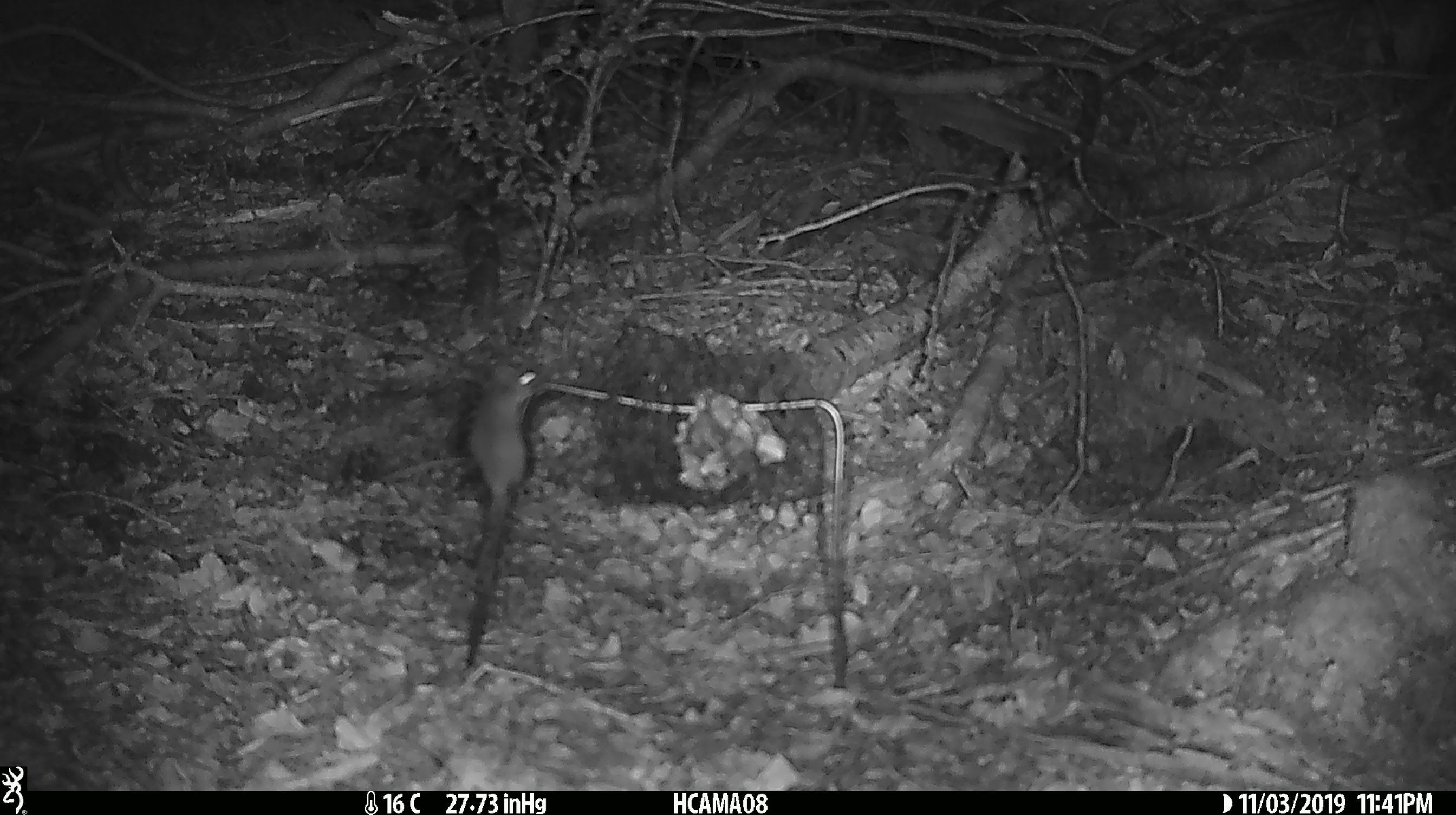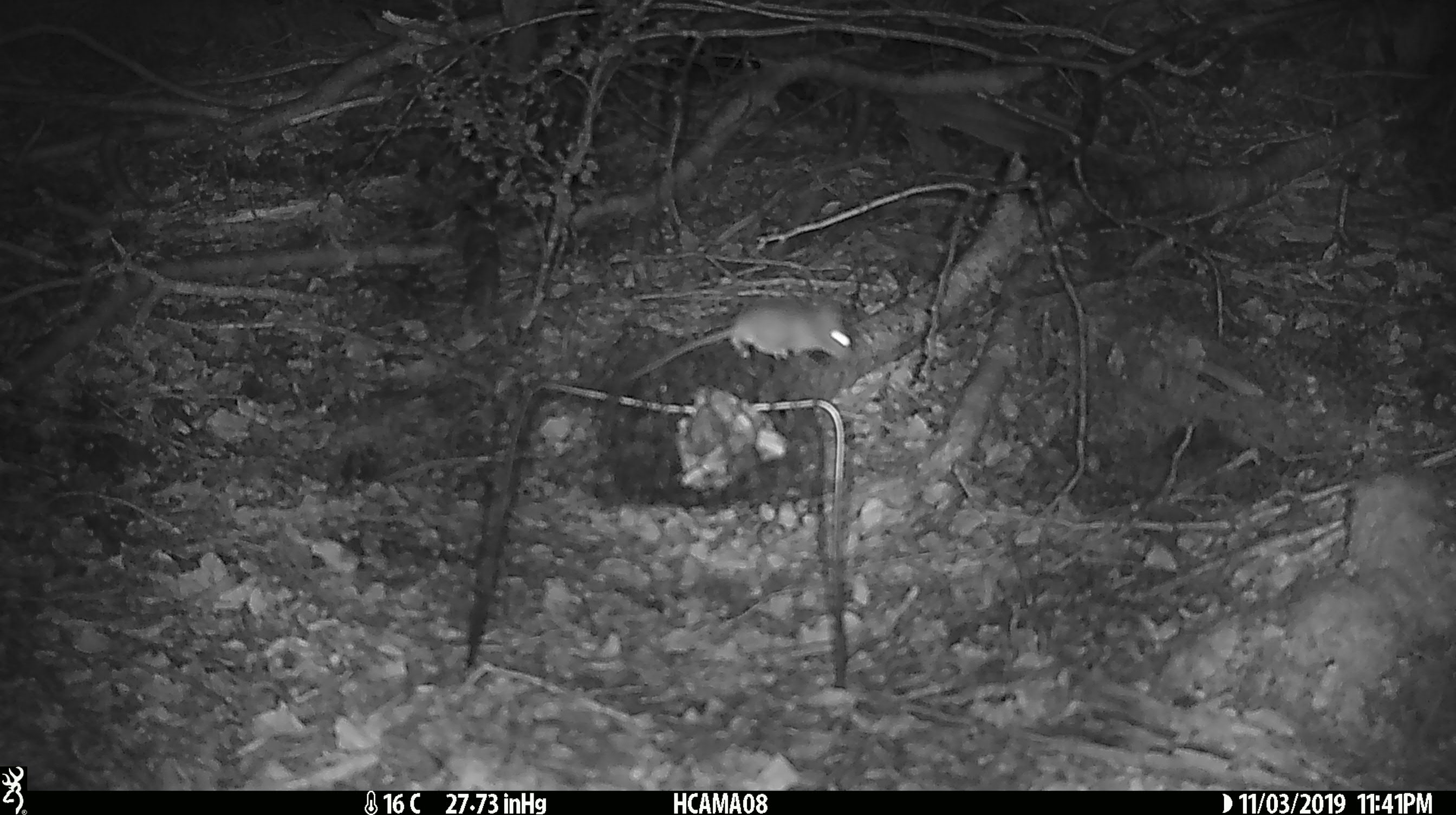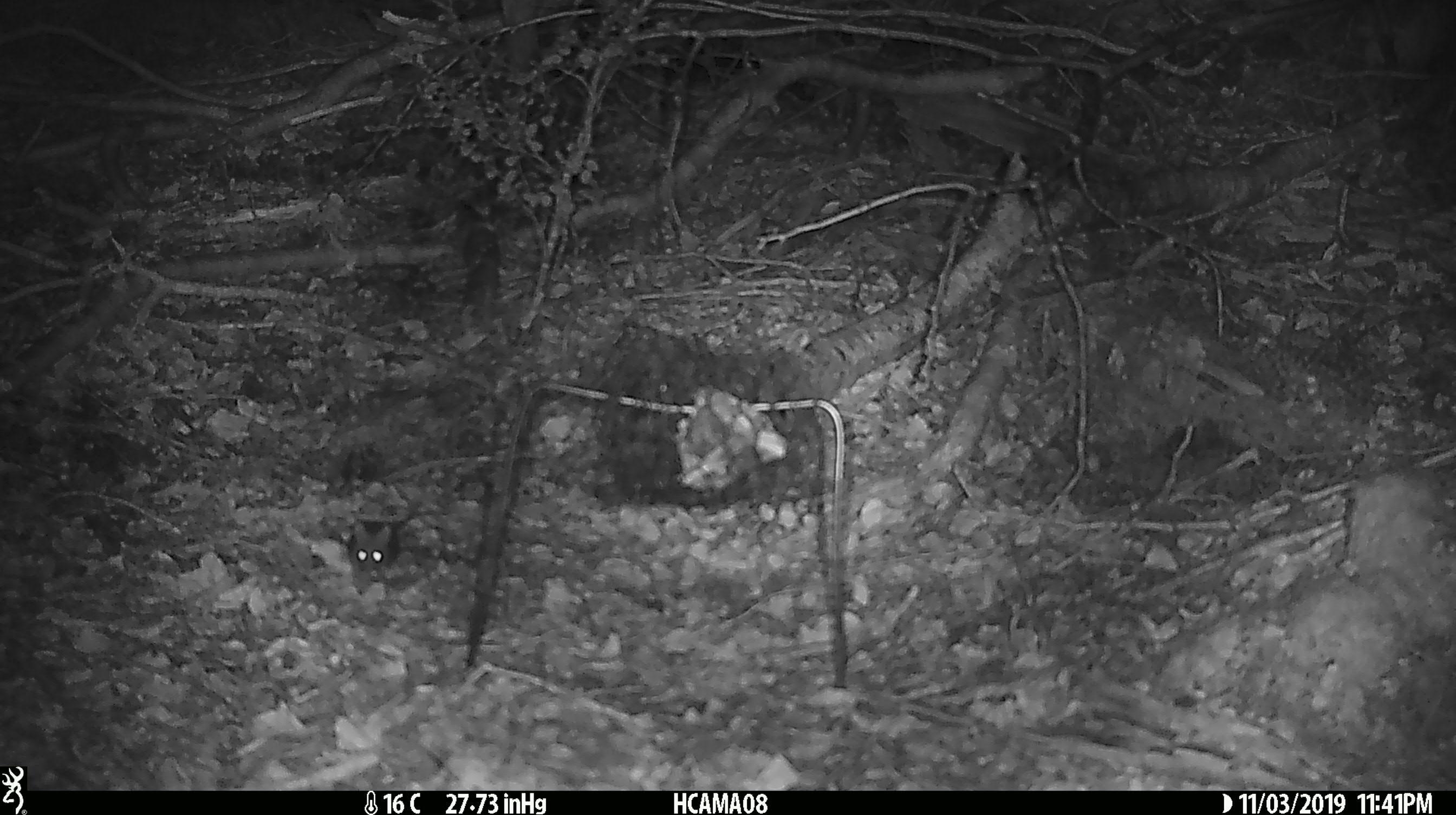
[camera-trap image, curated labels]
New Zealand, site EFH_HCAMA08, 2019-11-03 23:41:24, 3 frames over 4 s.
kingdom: Animalia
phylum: Chordata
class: Mammalia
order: Rodentia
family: Muridae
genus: Mus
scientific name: Mus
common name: mouse